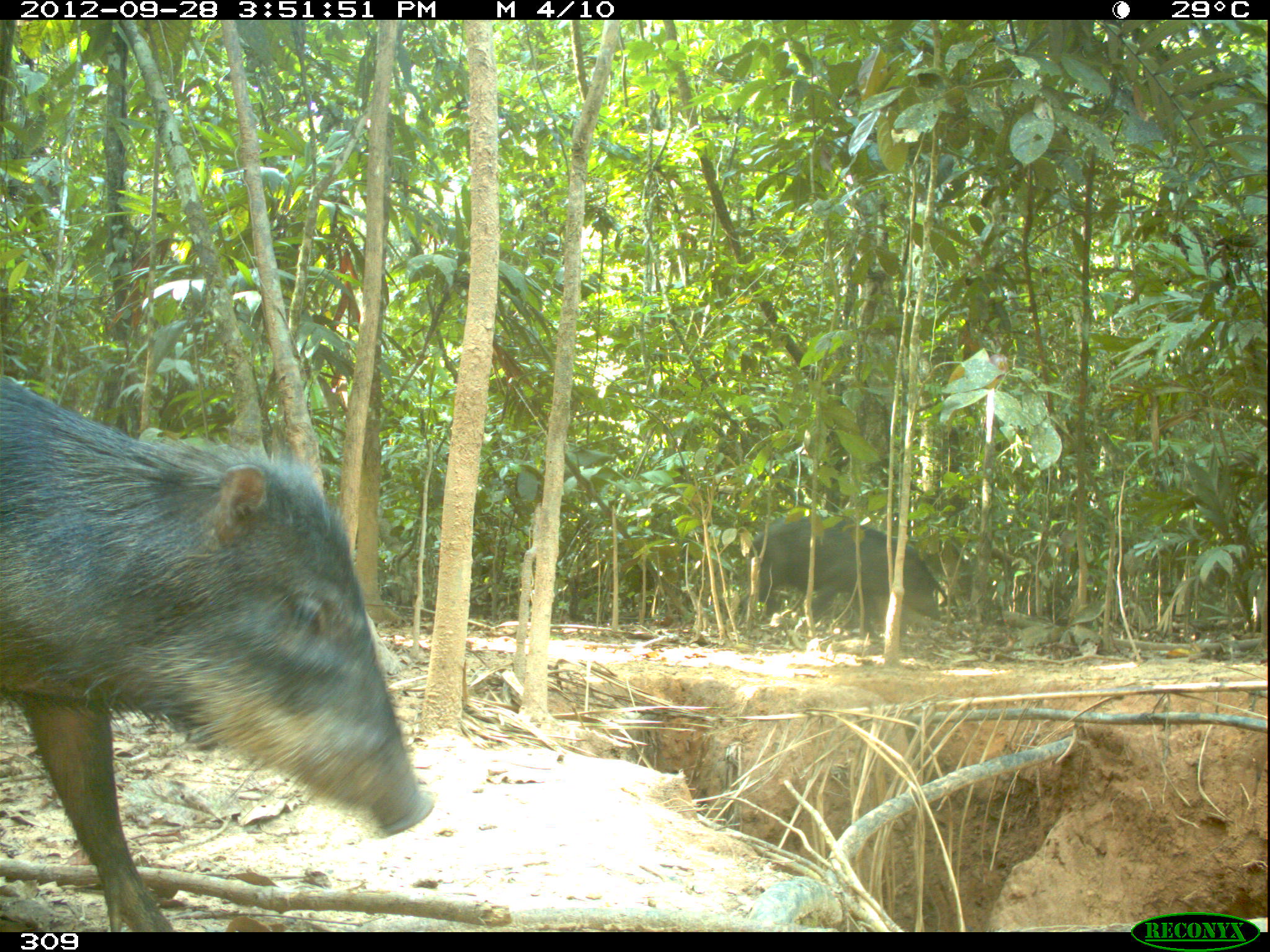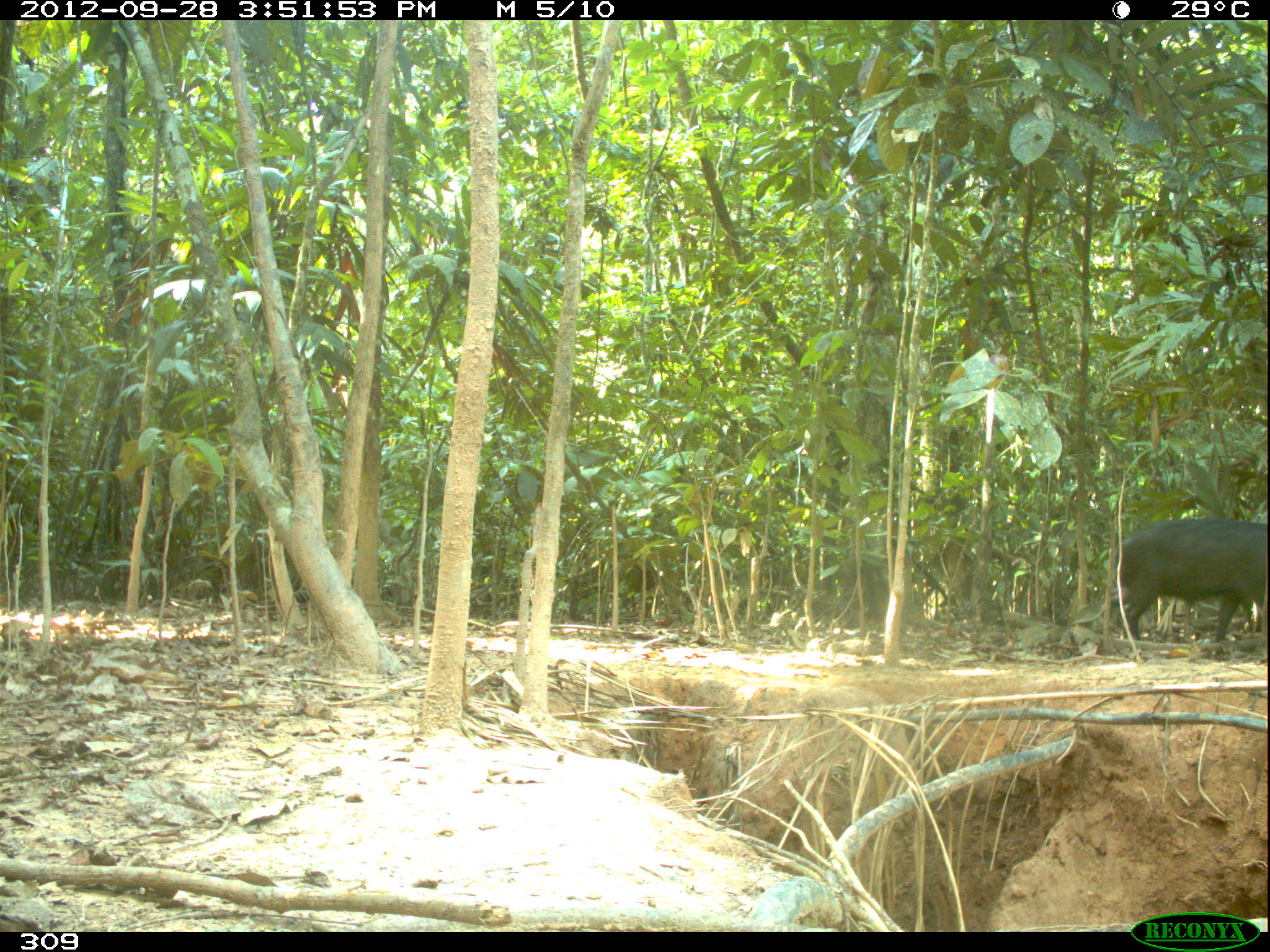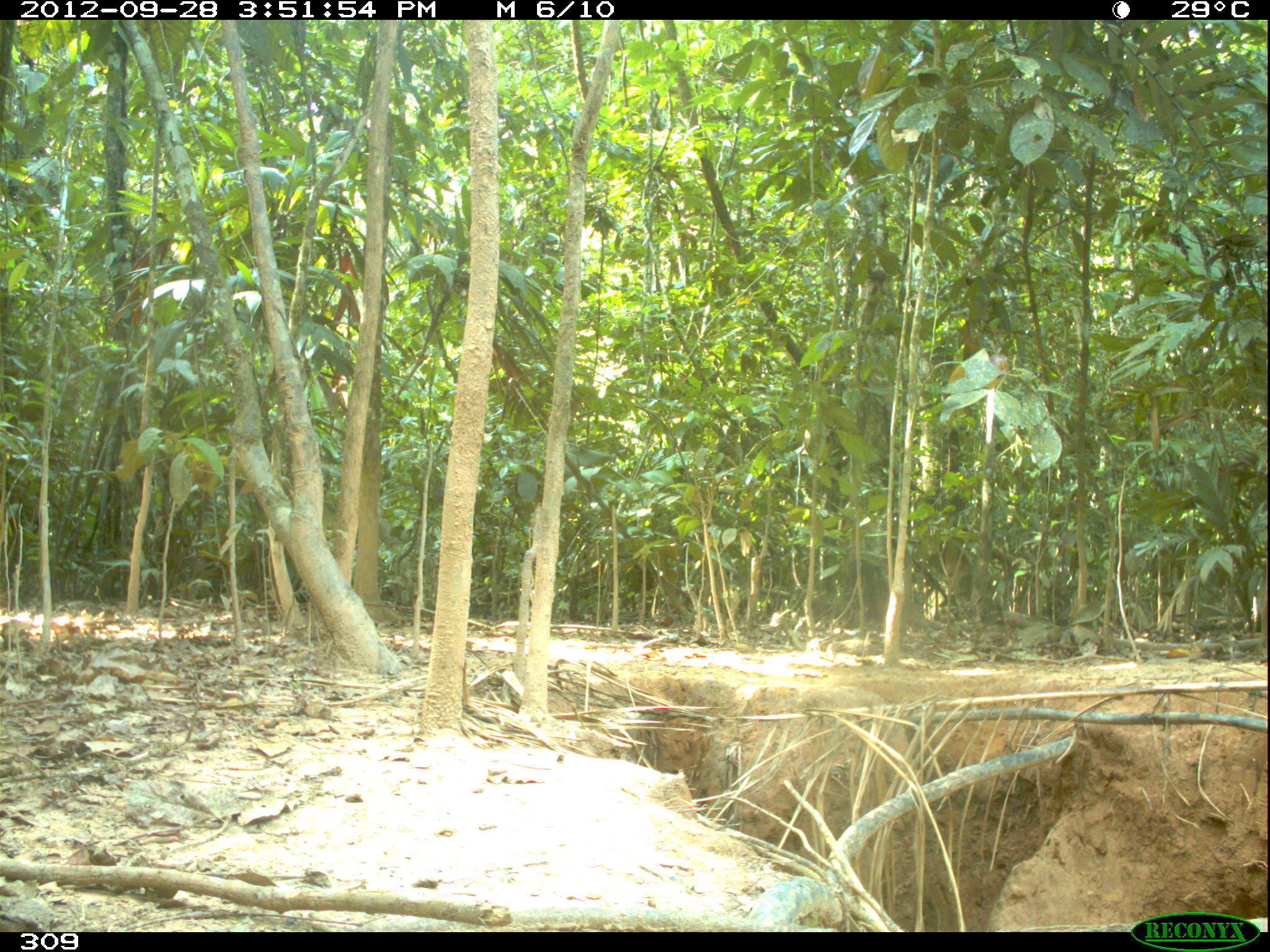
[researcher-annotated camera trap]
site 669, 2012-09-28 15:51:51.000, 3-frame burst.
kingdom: Animalia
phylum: Chordata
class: Mammalia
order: Artiodactyla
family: Tayassuidae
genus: Tayassu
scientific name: Tayassu pecari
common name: white-lipped peccary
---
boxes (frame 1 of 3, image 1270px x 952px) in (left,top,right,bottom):
tayassu pecari: (0,374,434,932); (736,513,942,644)